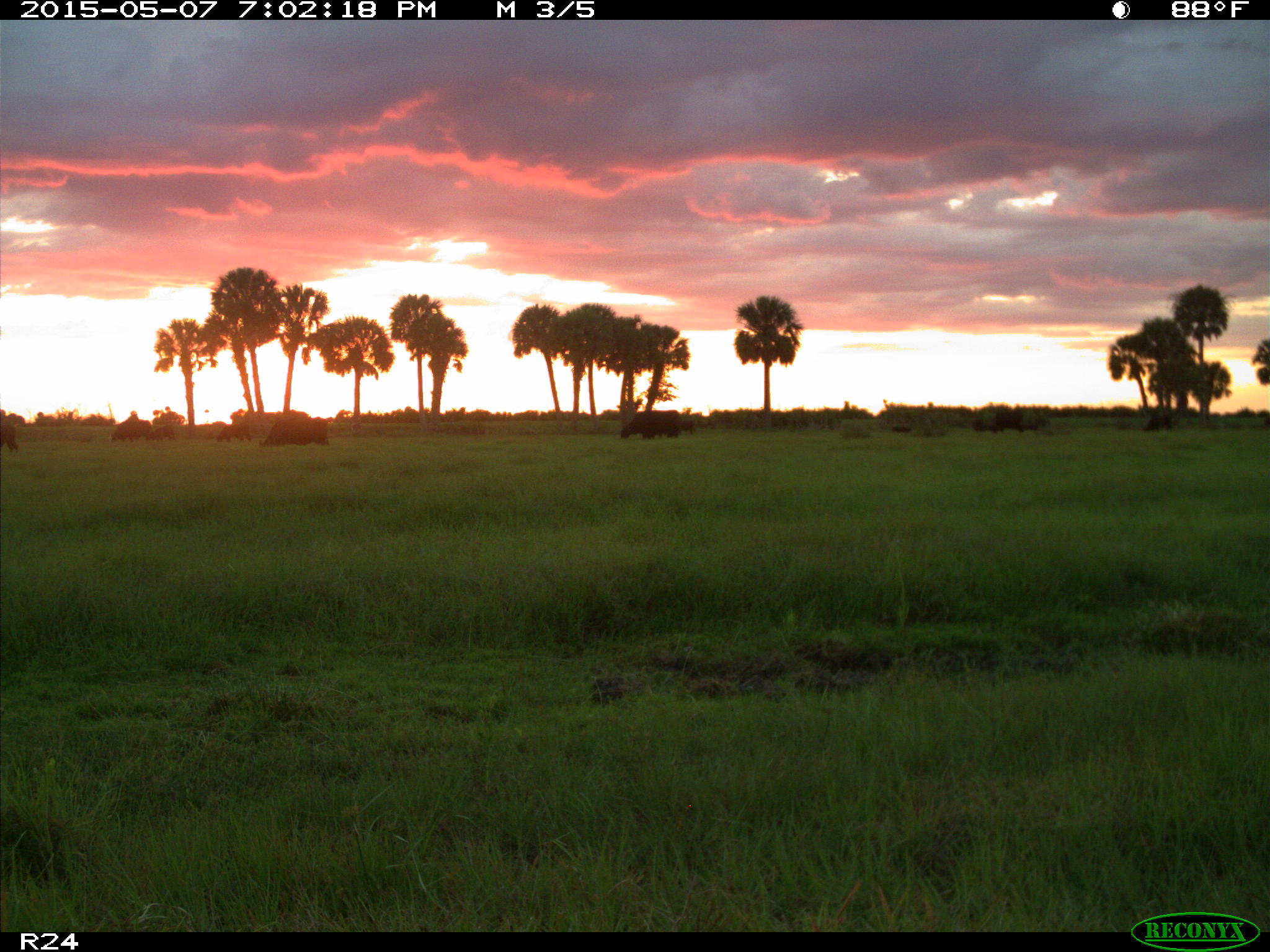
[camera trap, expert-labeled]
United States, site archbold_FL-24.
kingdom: Animalia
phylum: Chordata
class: Mammalia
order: Artiodactyla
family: Bovidae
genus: Bos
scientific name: Bos taurus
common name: domestic cow